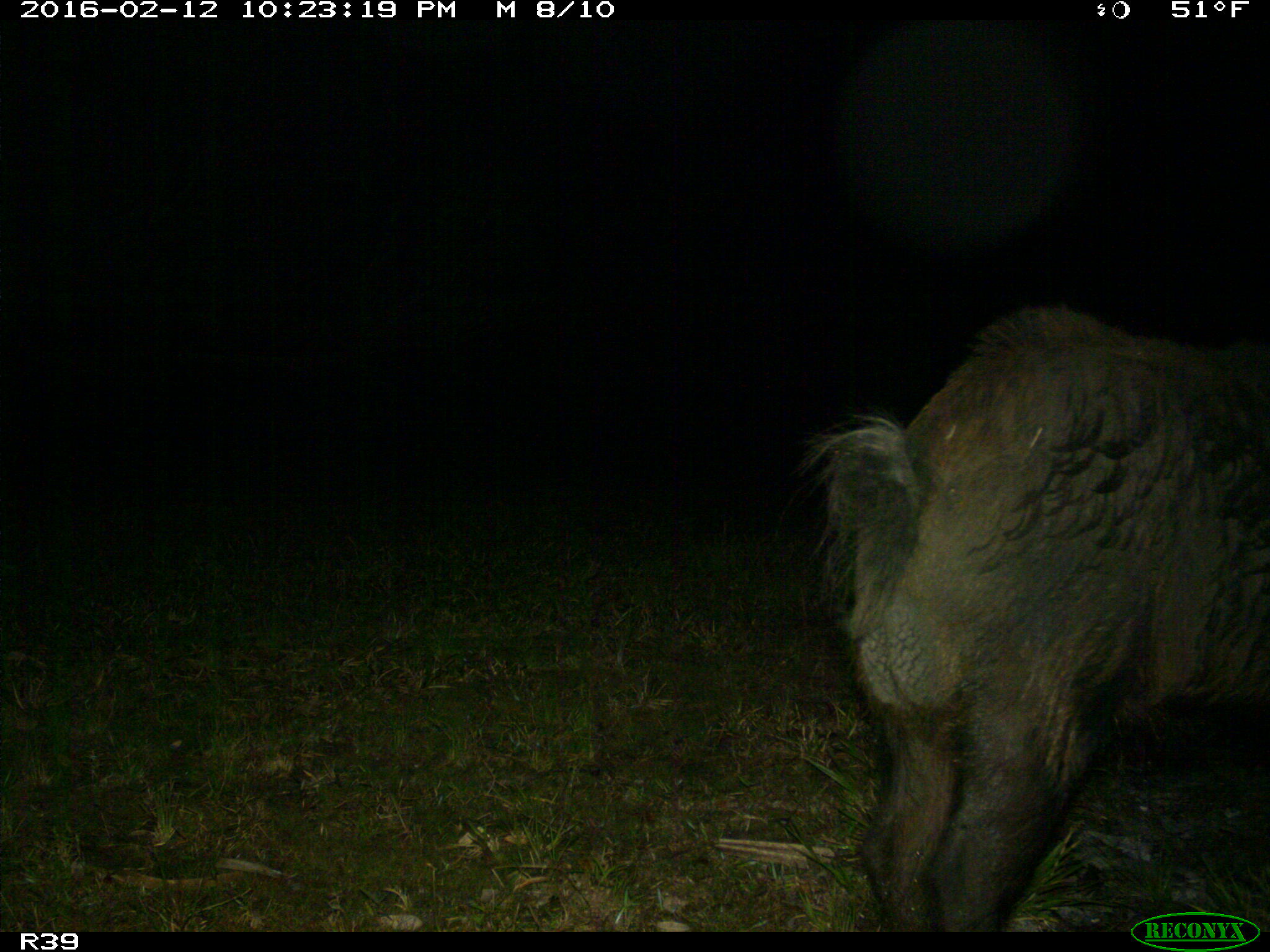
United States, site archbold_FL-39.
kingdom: Animalia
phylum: Chordata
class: Mammalia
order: Artiodactyla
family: Suidae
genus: Sus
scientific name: Sus scrofa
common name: wild boar